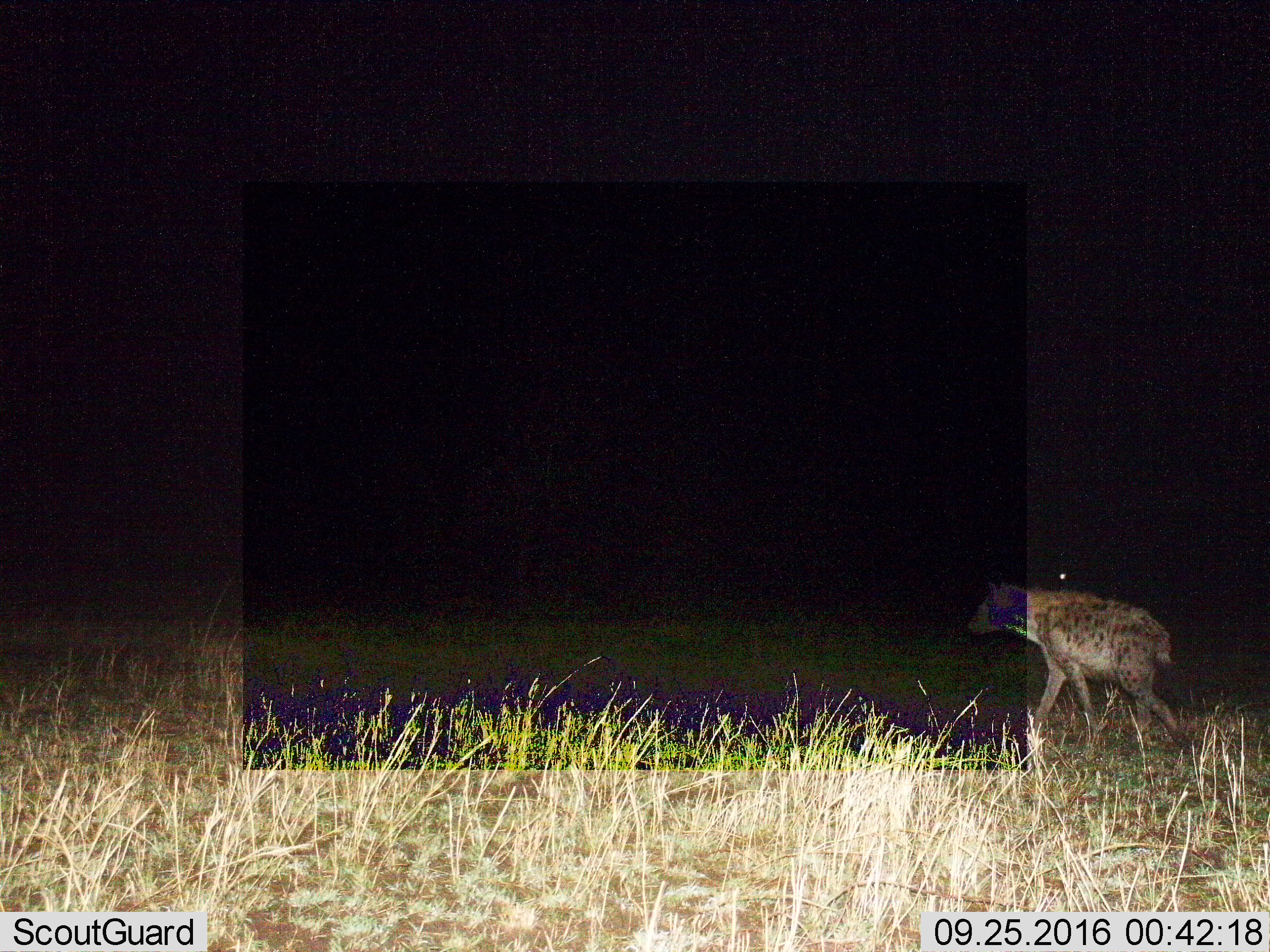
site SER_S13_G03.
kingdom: Animalia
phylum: Chordata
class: Mammalia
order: Carnivora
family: Hyaenidae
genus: Crocuta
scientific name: Crocuta crocuta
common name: spotted hyena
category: hyenaspotted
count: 1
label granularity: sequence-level